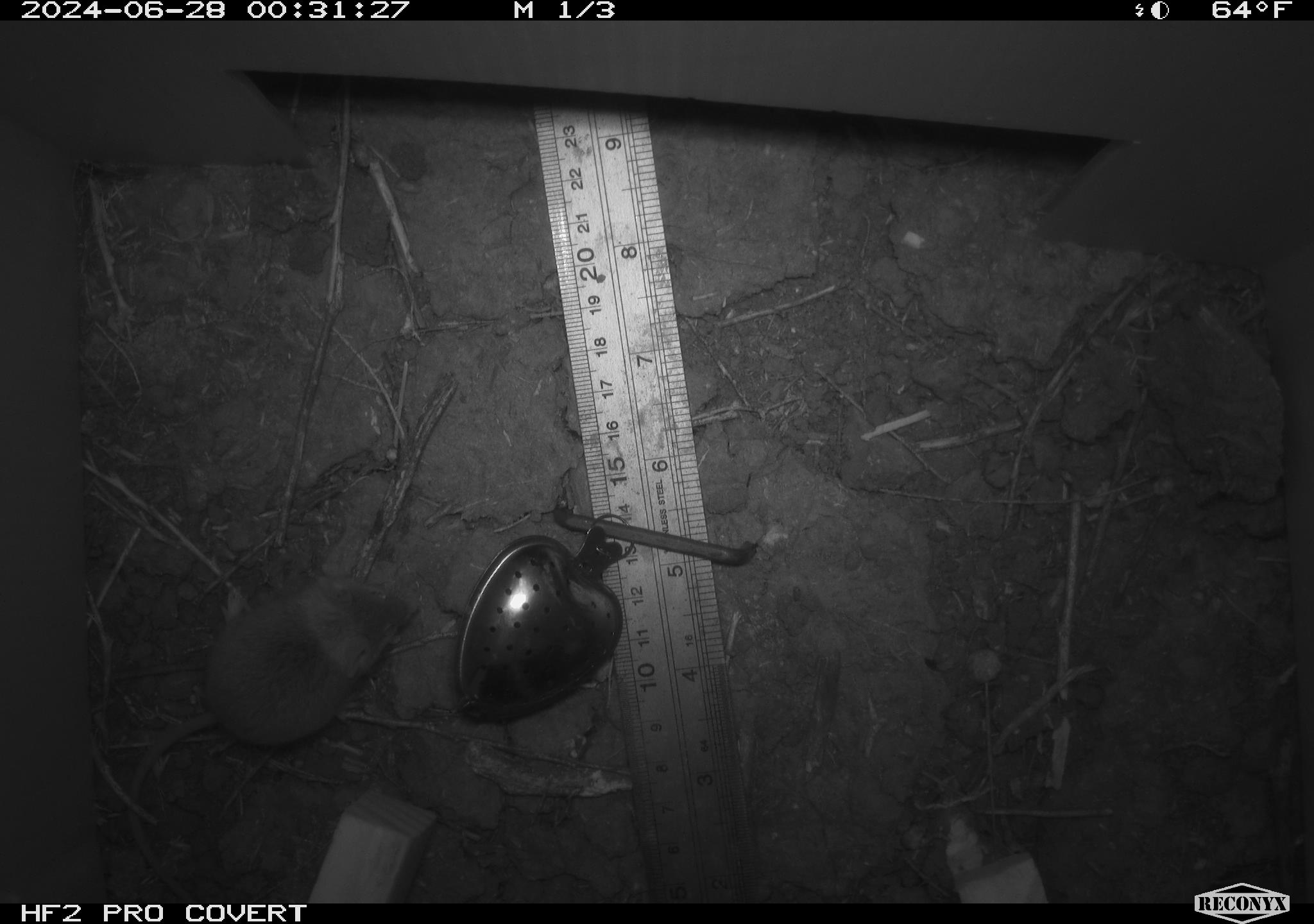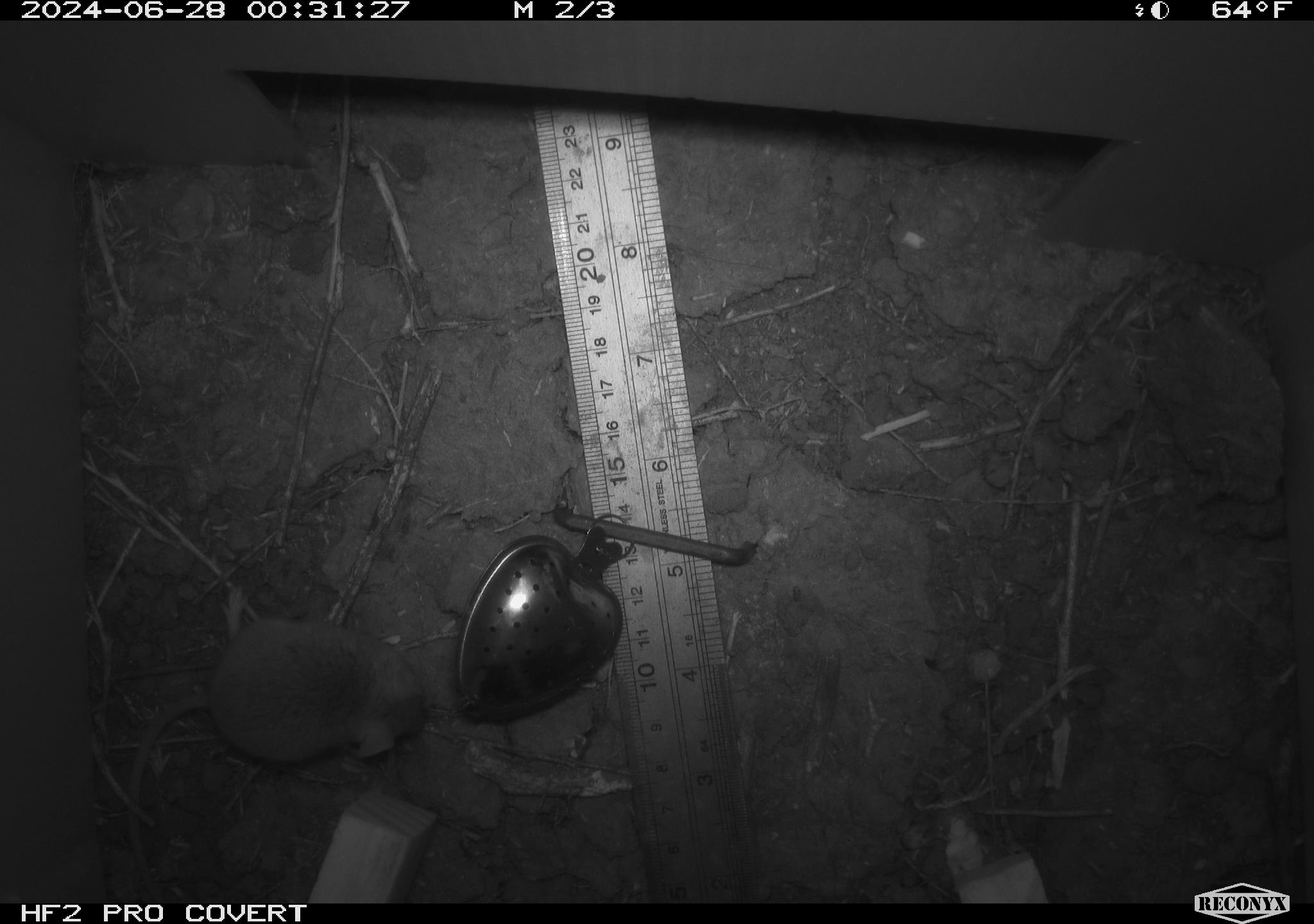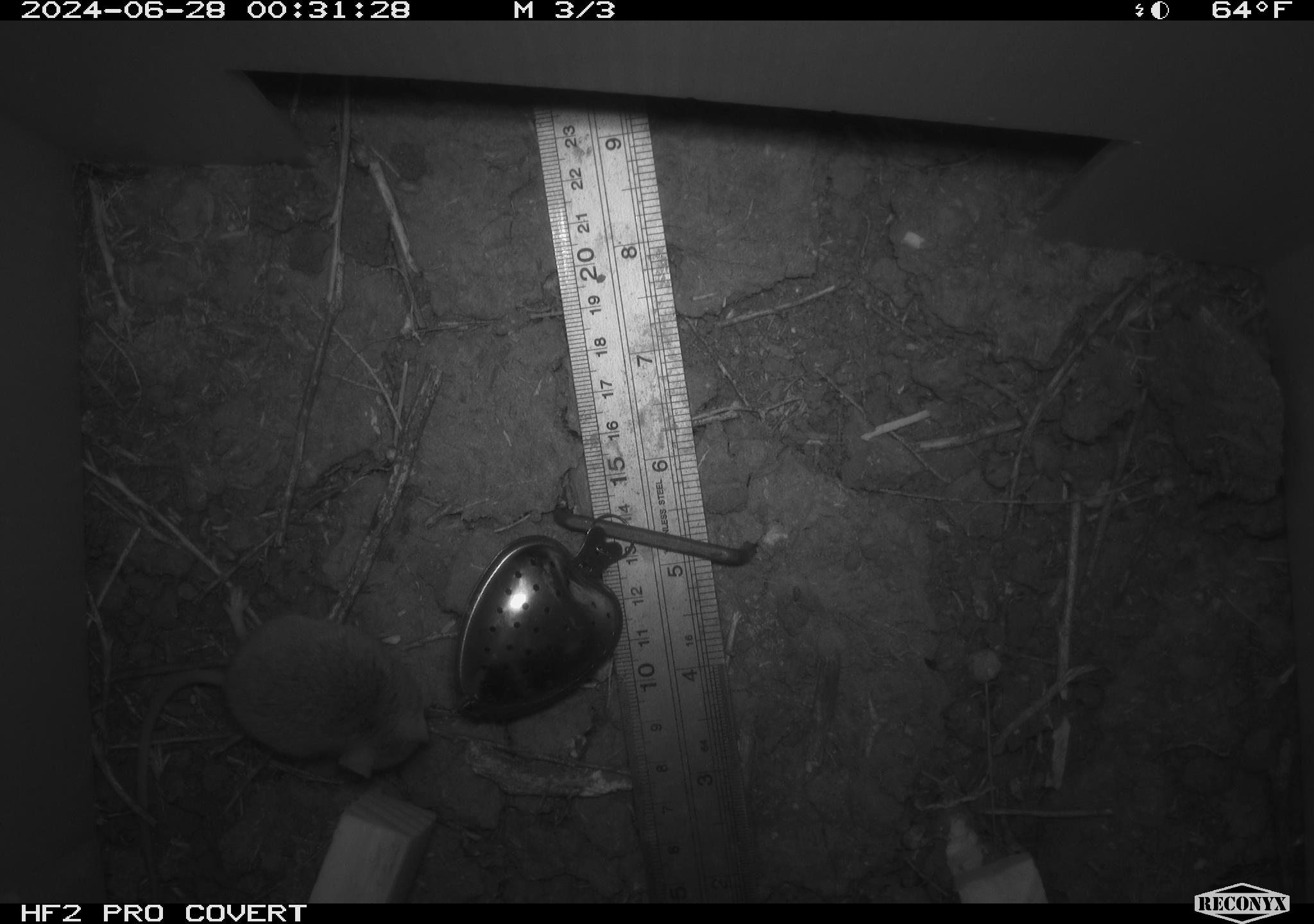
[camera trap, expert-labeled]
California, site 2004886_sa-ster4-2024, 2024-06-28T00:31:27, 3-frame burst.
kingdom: Animalia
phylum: Chordata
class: Mammalia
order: Rodentia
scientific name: Rodentia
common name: mouse species